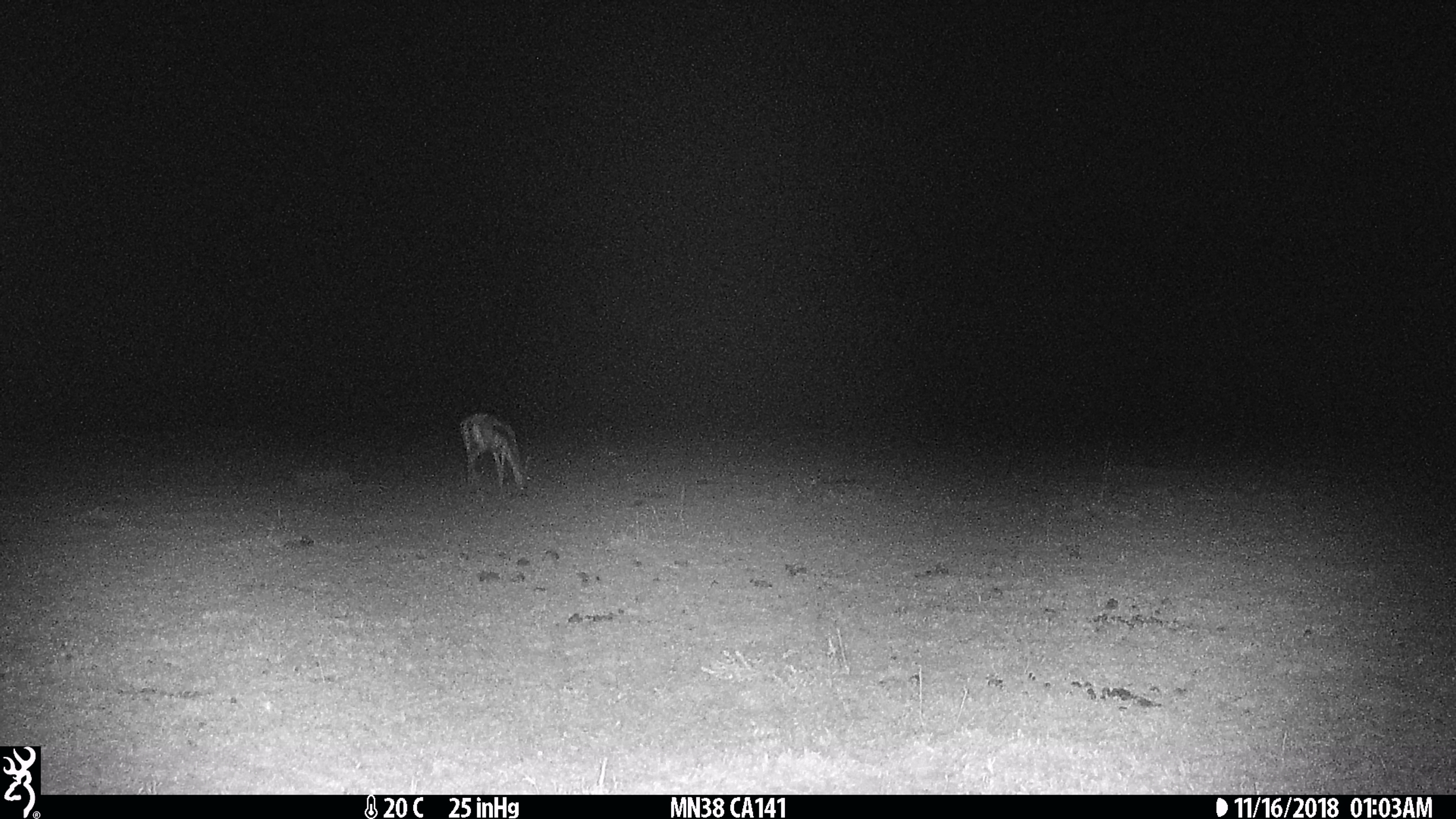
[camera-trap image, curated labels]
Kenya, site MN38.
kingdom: Animalia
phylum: Chordata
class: Mammalia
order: Artiodactyla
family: Bovidae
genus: Eudorcas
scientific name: Eudorcas thomsonii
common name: thomon's gazelle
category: gazelle thomsons